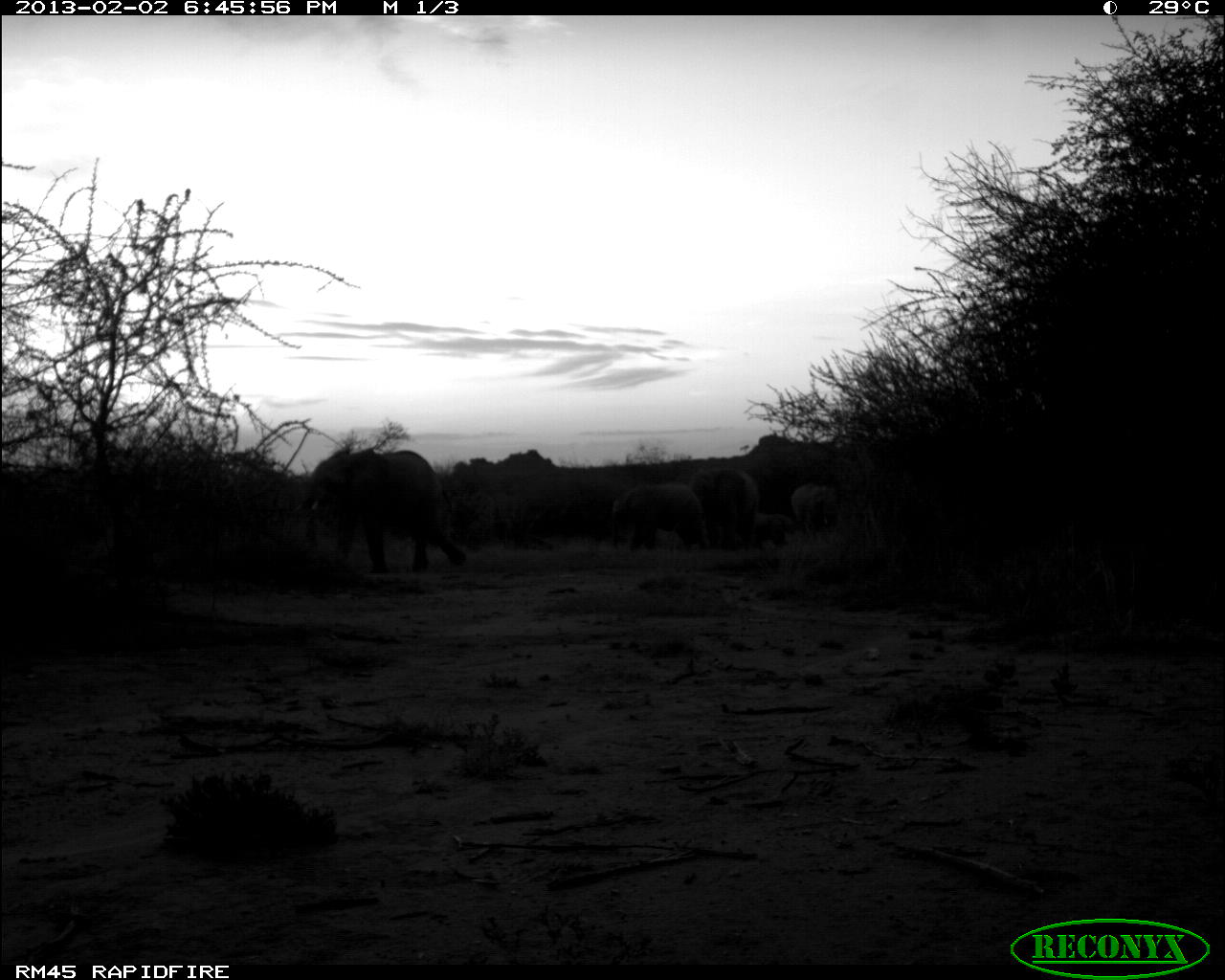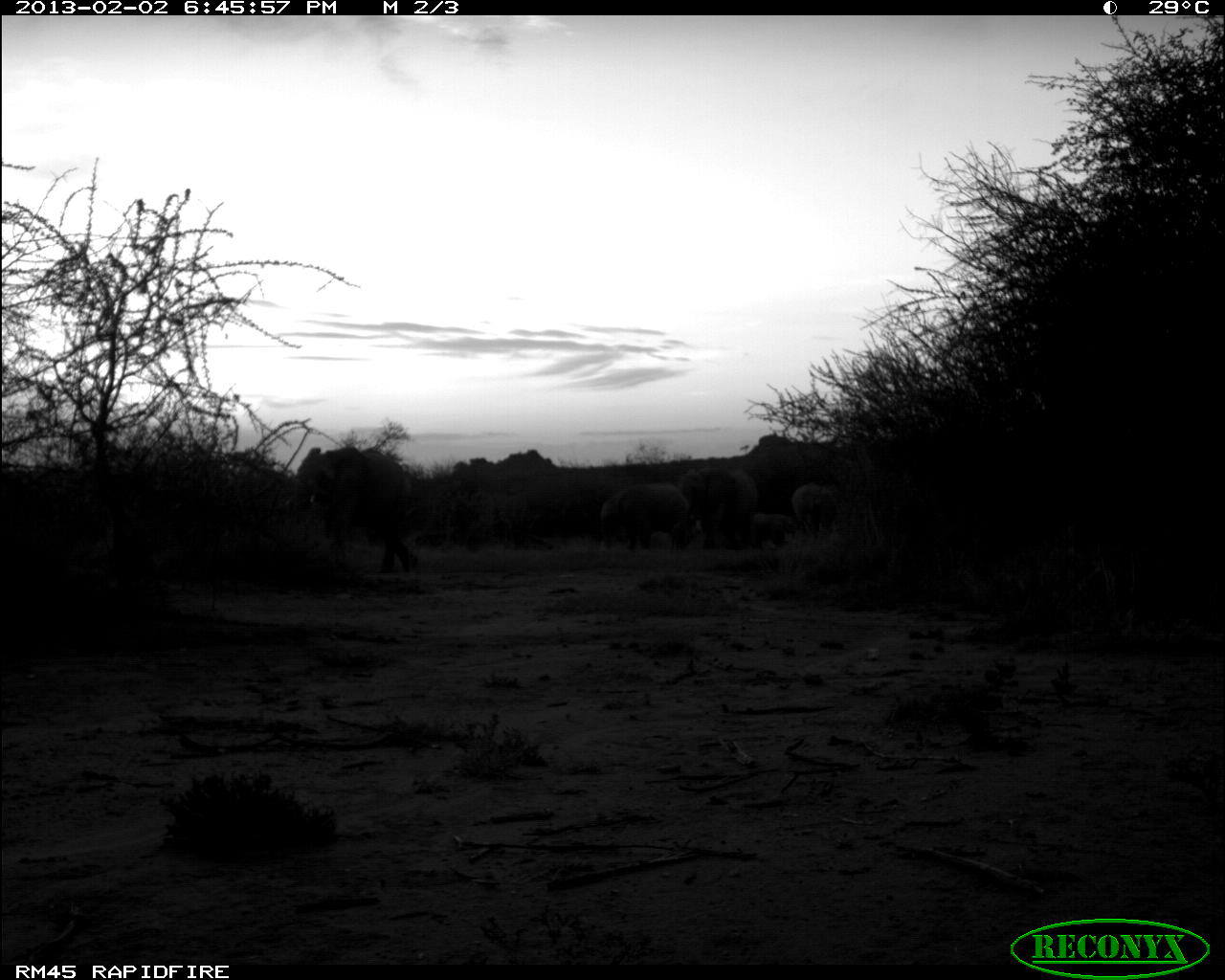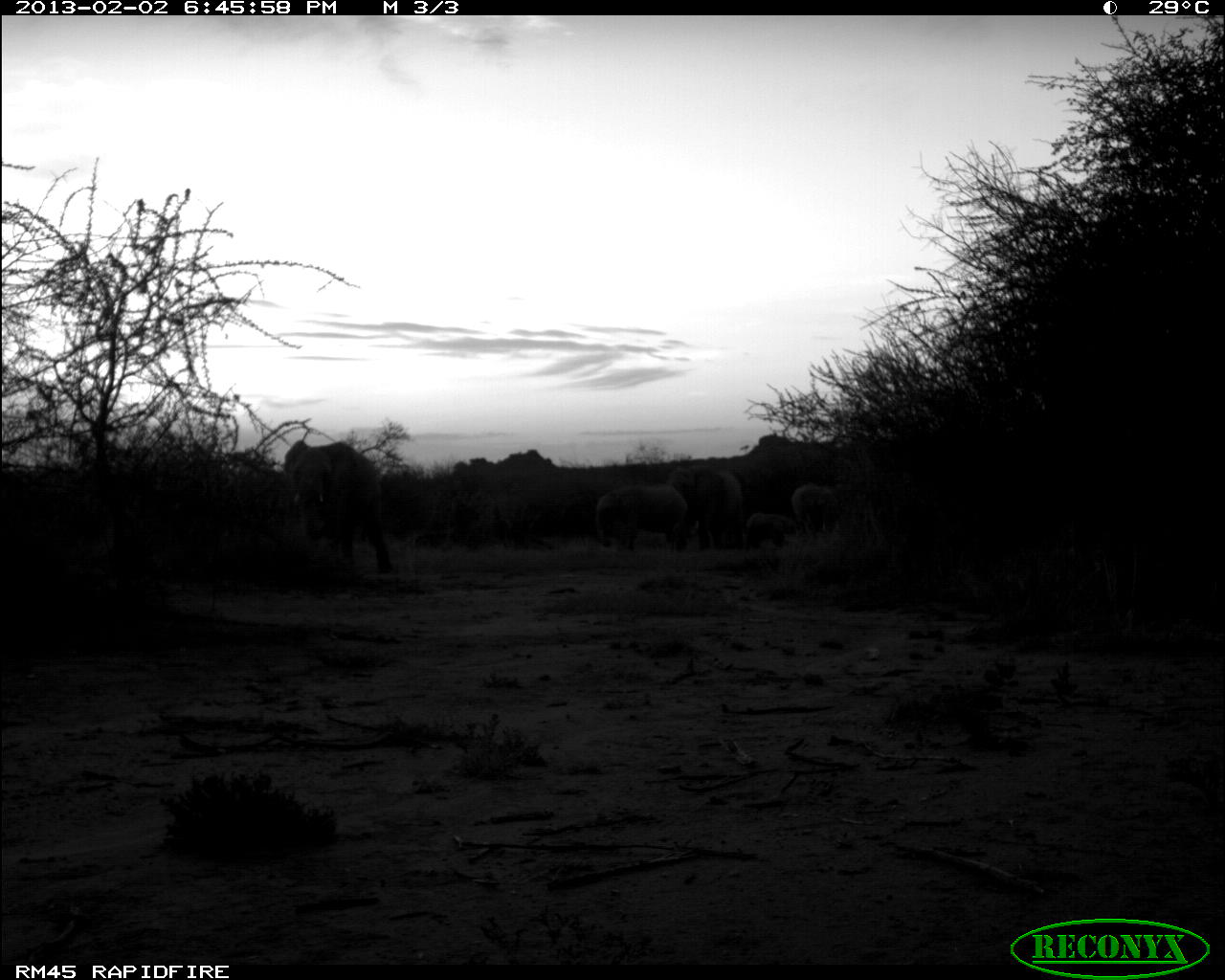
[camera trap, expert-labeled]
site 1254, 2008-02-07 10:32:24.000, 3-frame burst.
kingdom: Animalia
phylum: Chordata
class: Mammalia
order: Artiodactyla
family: Giraffidae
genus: Giraffa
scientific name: Giraffa camelopardalis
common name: giraffe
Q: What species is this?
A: Giraffa camelopardalis (giraffe).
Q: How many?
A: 3.